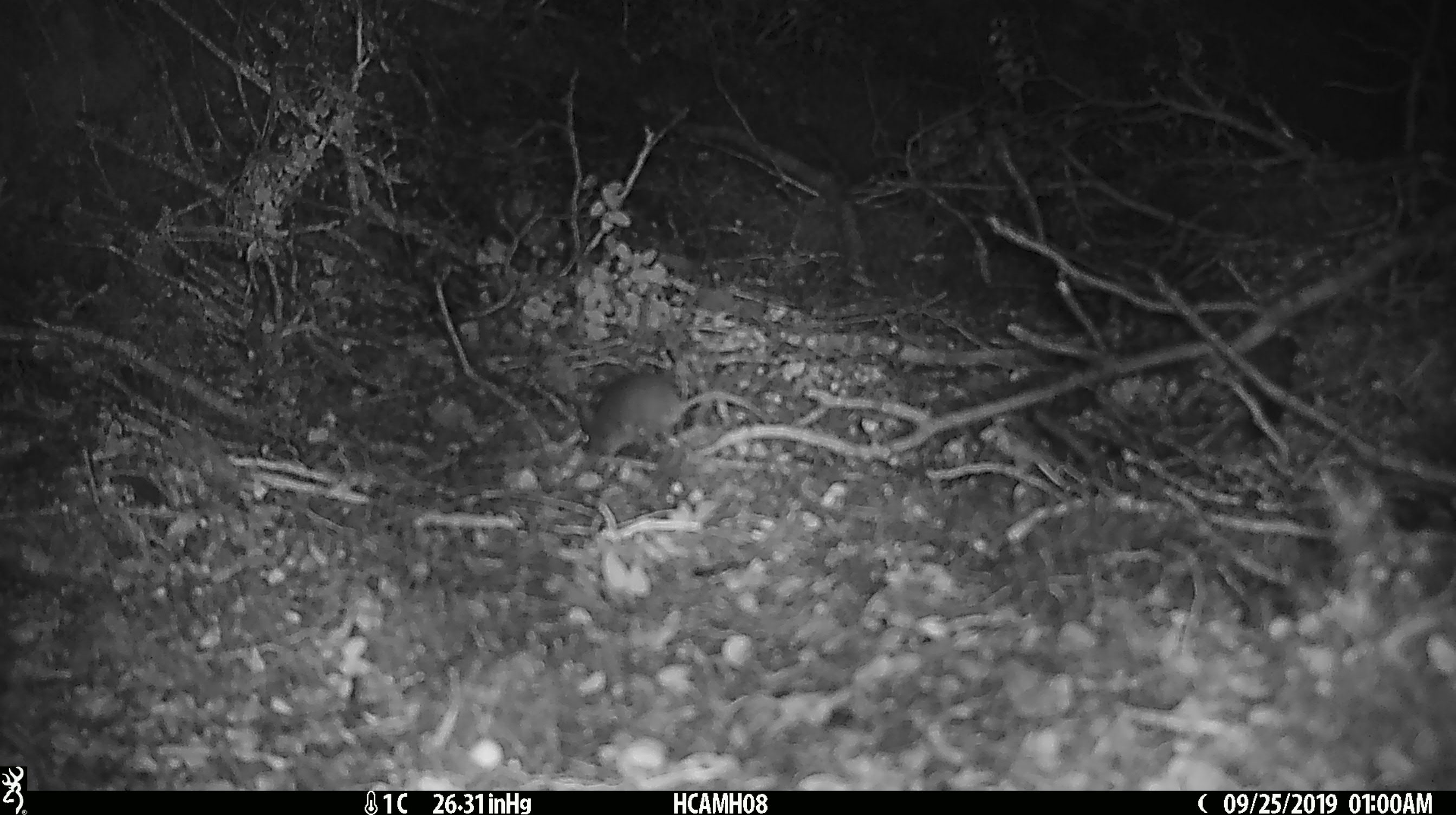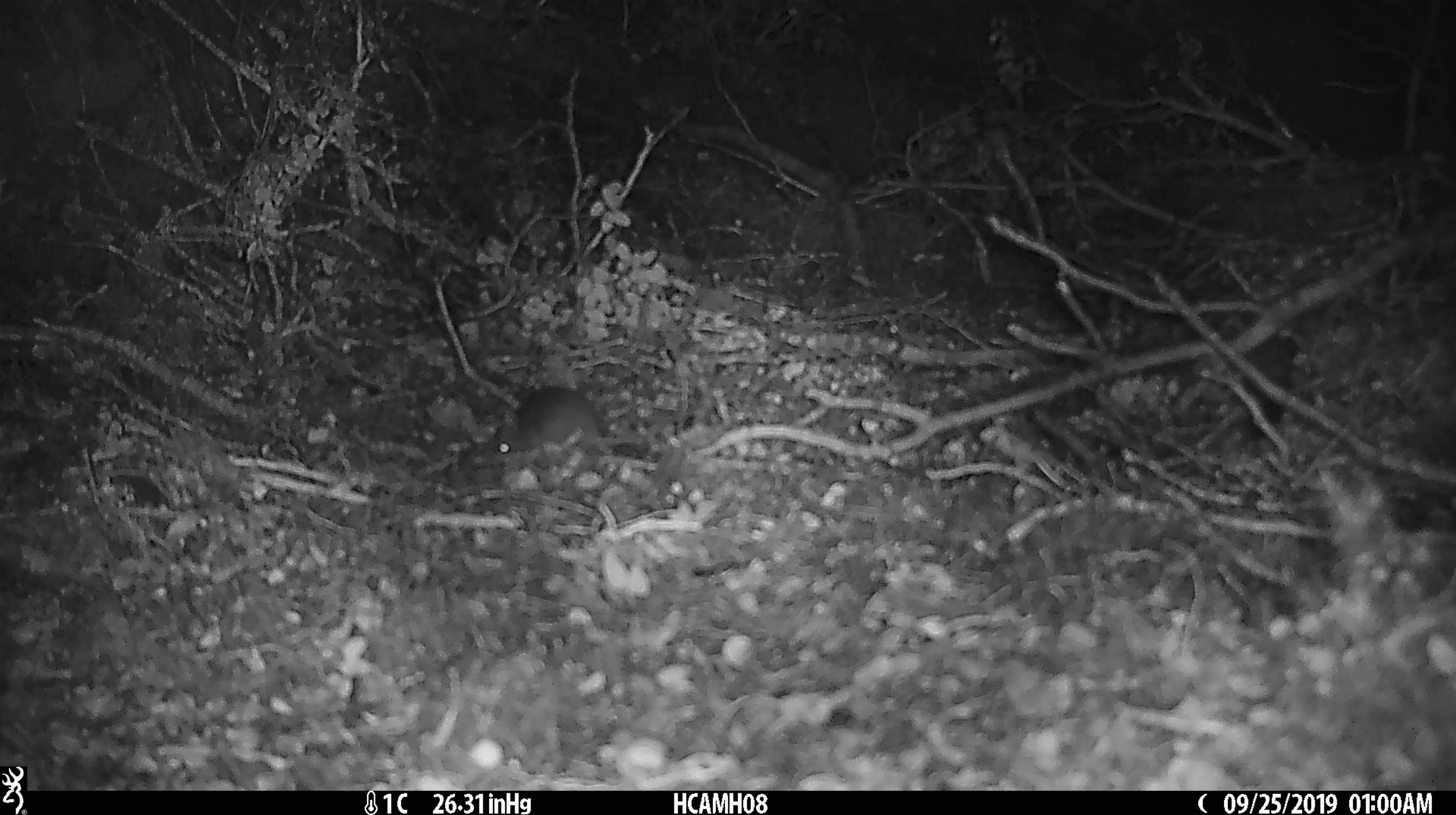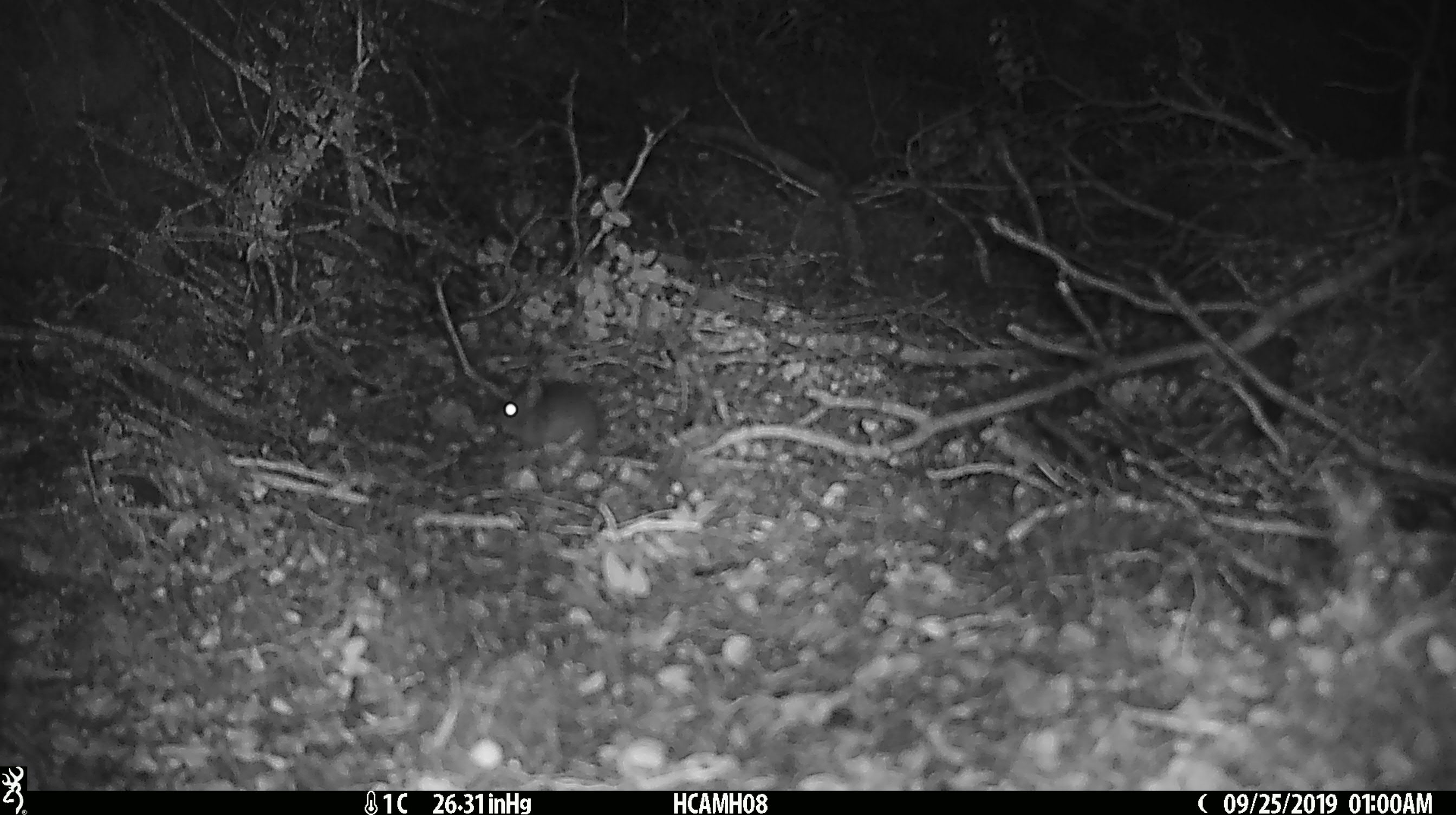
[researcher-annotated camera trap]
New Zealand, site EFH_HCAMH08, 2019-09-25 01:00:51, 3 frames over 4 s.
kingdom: Animalia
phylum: Chordata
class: Mammalia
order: Rodentia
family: Muridae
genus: Mus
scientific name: Mus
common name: mouse